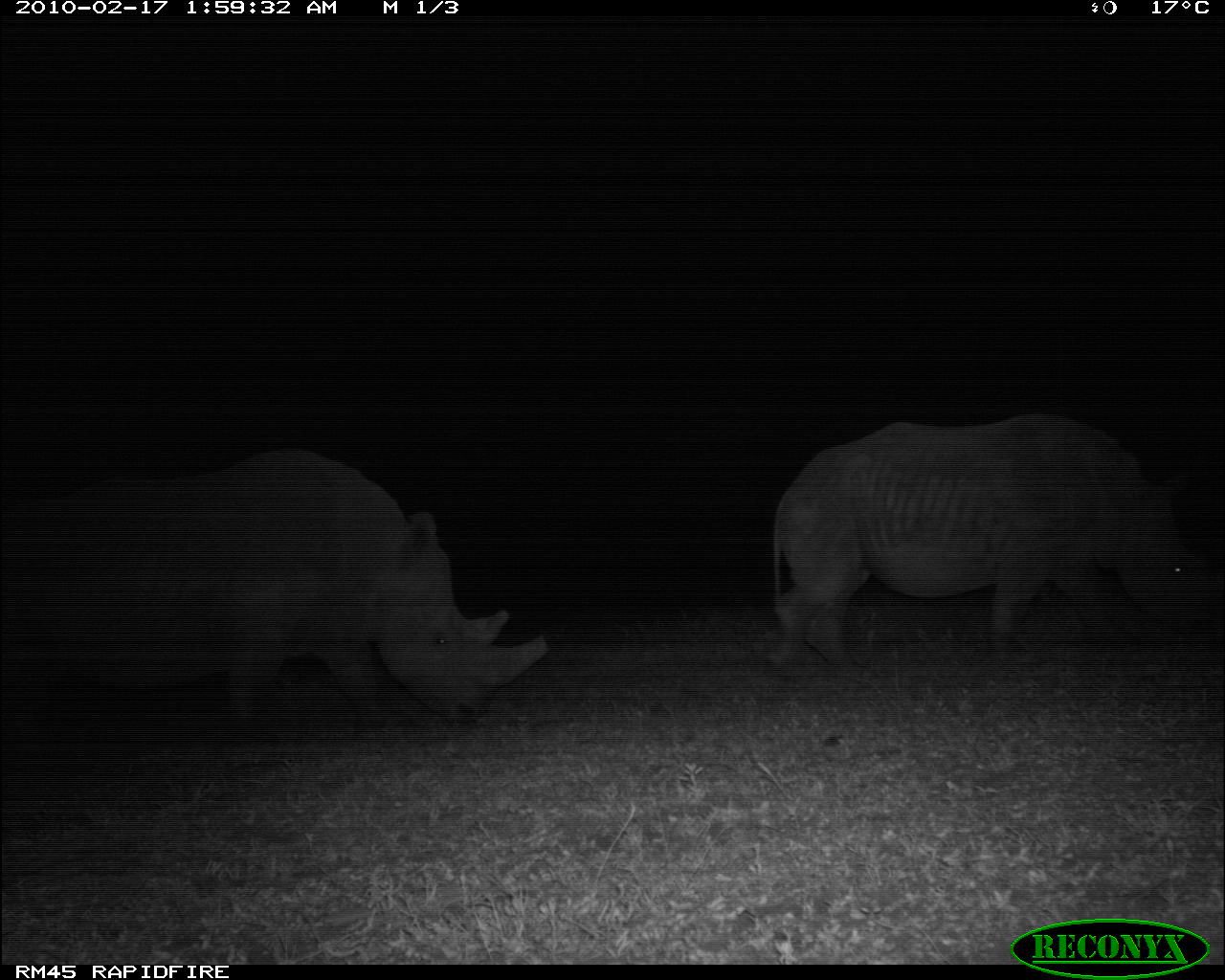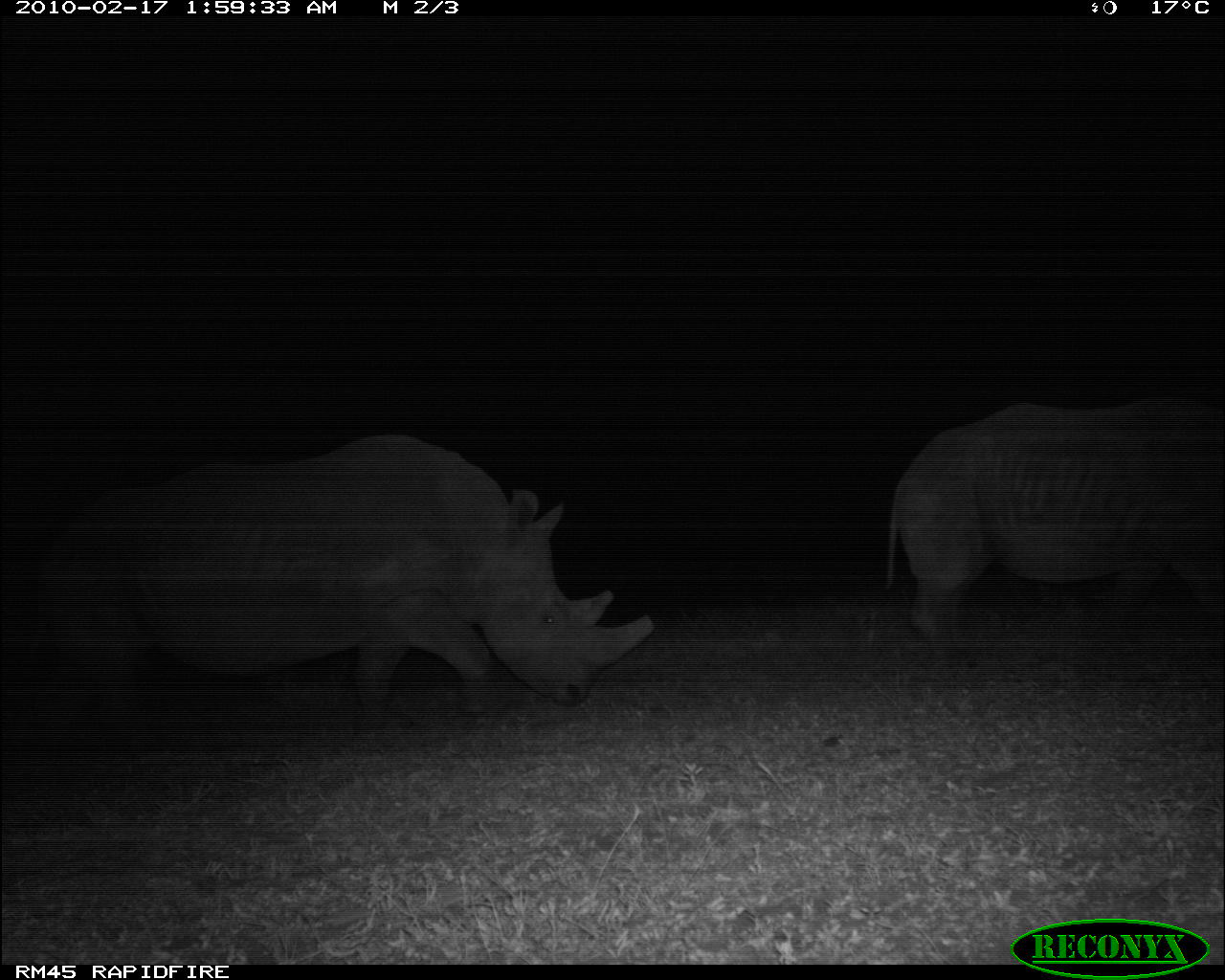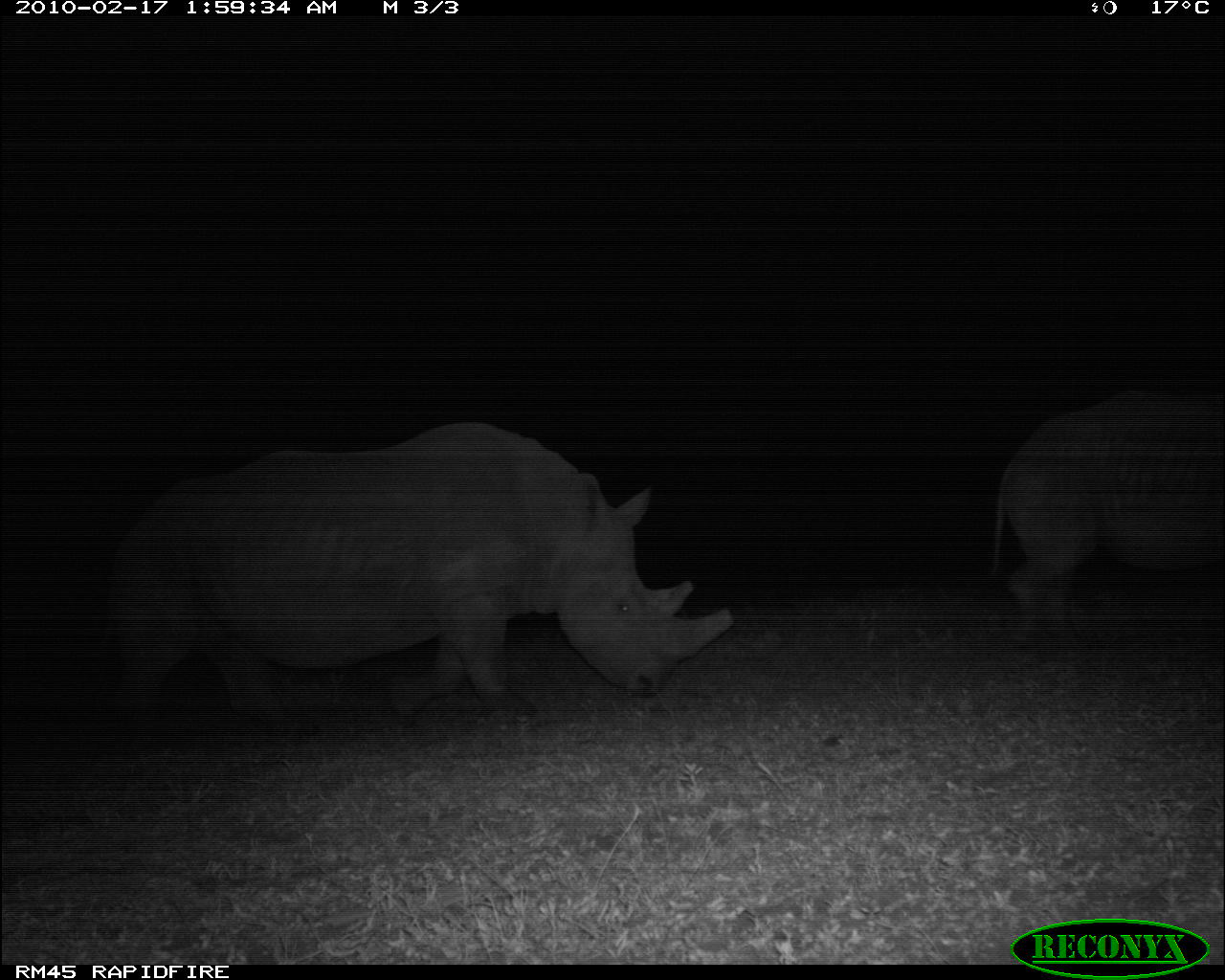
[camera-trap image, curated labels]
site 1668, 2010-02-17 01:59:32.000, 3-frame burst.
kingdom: Animalia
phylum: Chordata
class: Mammalia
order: Perissodactyla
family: Rhinocerotidae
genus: Ceratotherium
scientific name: Ceratotherium simum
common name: white rhinoceros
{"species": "Ceratotherium simum (white rhinoceros)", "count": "2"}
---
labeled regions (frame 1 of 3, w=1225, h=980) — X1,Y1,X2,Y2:
ceratotherium simum: 0,446,551,741; 766,407,1225,678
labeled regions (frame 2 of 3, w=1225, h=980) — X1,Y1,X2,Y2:
ceratotherium simum: 10,428,652,775; 880,395,1225,642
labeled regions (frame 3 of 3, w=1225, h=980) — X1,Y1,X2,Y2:
ceratotherium simum: 94,417,733,739; 990,383,1225,647